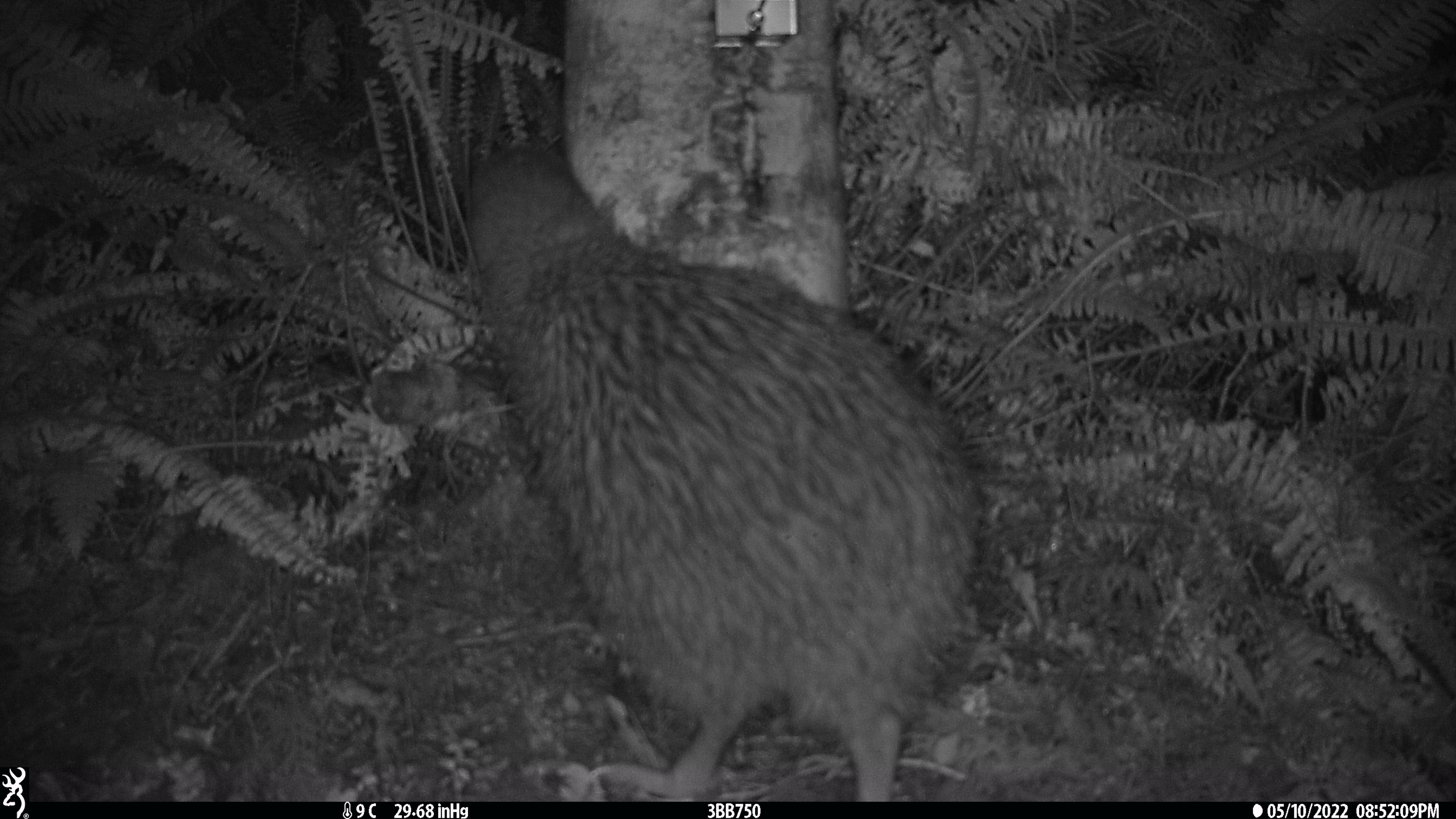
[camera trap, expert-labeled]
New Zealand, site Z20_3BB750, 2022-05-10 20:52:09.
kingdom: Animalia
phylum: Chordata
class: Aves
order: Apterygiformes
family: Apterygidae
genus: Apteryx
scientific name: Apteryx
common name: kiwi